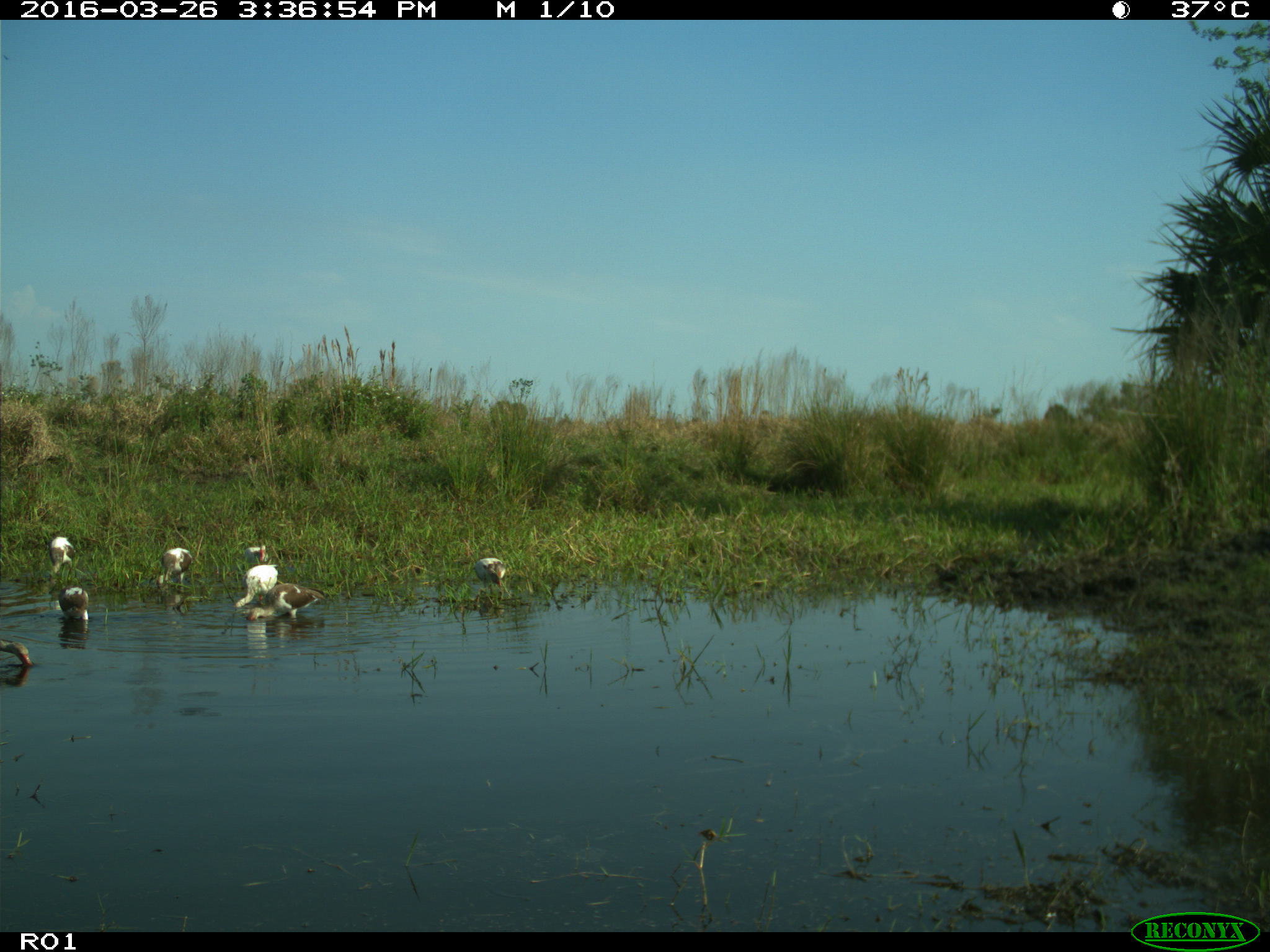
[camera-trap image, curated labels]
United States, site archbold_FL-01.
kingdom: Animalia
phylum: Chordata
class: Aves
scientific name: Aves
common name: birds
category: unidentified bird